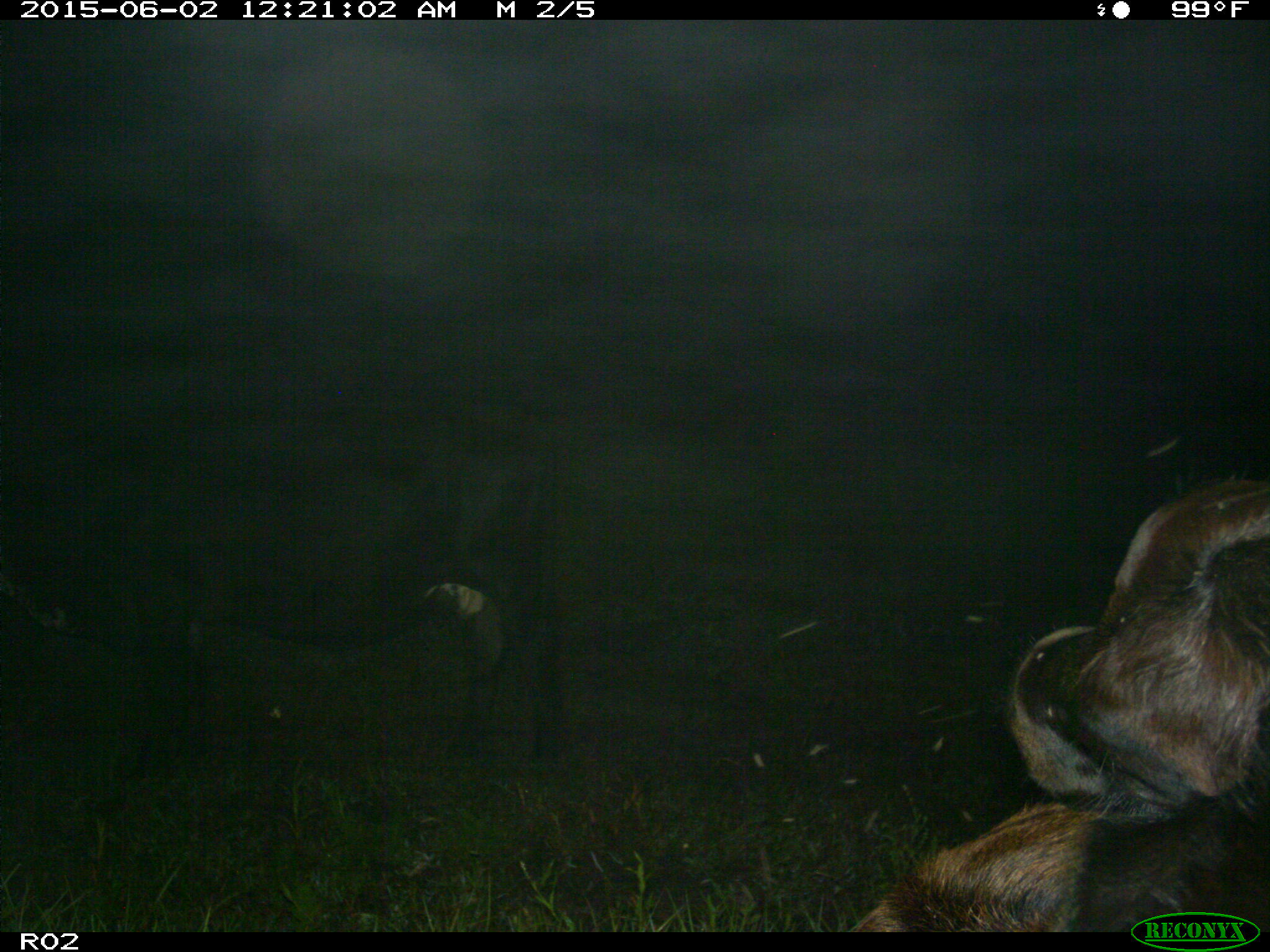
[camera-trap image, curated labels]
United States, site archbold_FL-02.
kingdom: Animalia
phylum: Chordata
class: Mammalia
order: Artiodactyla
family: Bovidae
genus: Bos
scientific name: Bos taurus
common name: domestic cow